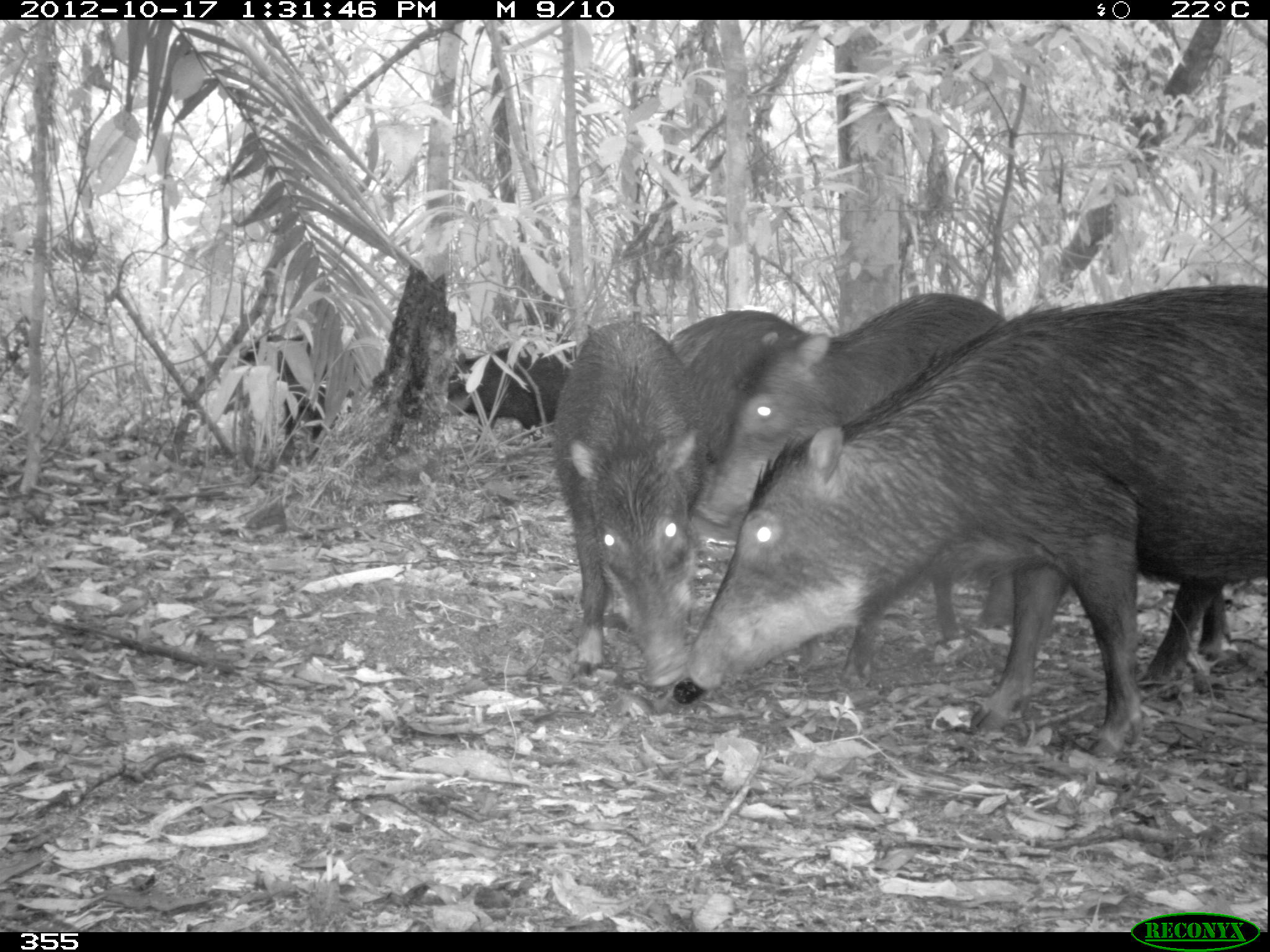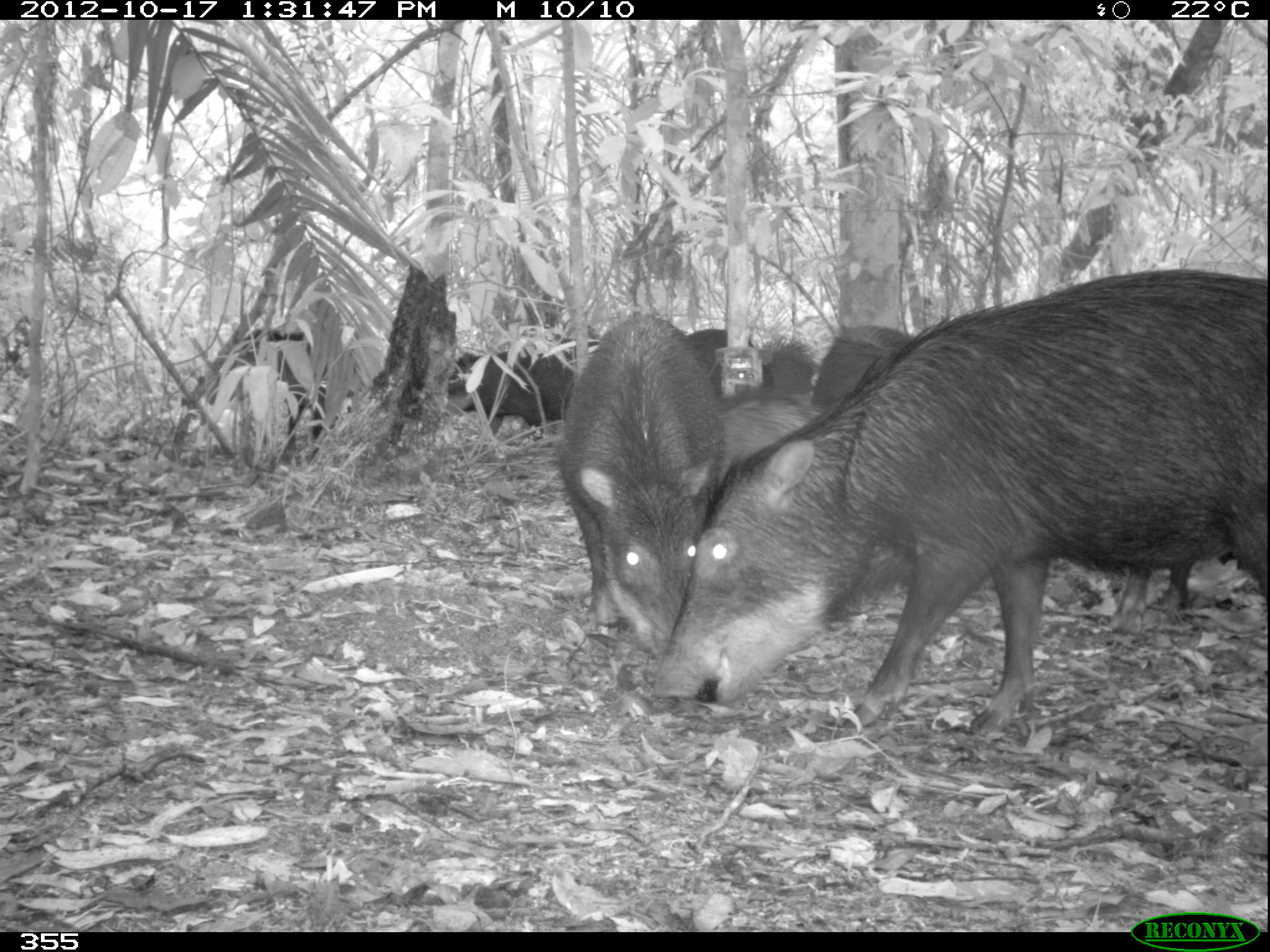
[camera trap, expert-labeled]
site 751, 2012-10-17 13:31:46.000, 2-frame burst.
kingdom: Animalia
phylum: Chordata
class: Mammalia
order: Artiodactyla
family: Tayassuidae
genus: Tayassu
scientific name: Tayassu pecari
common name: white-lipped peccary